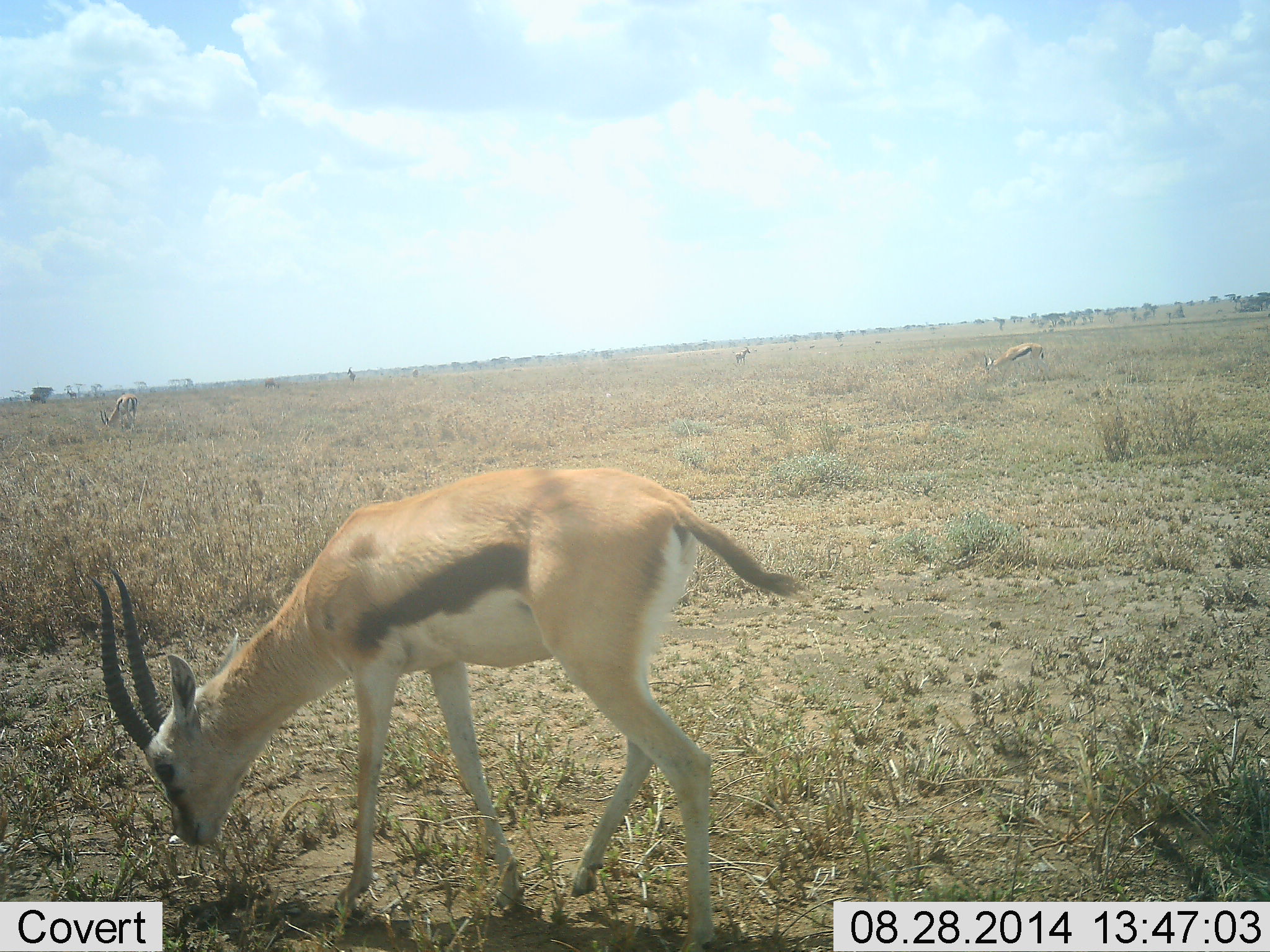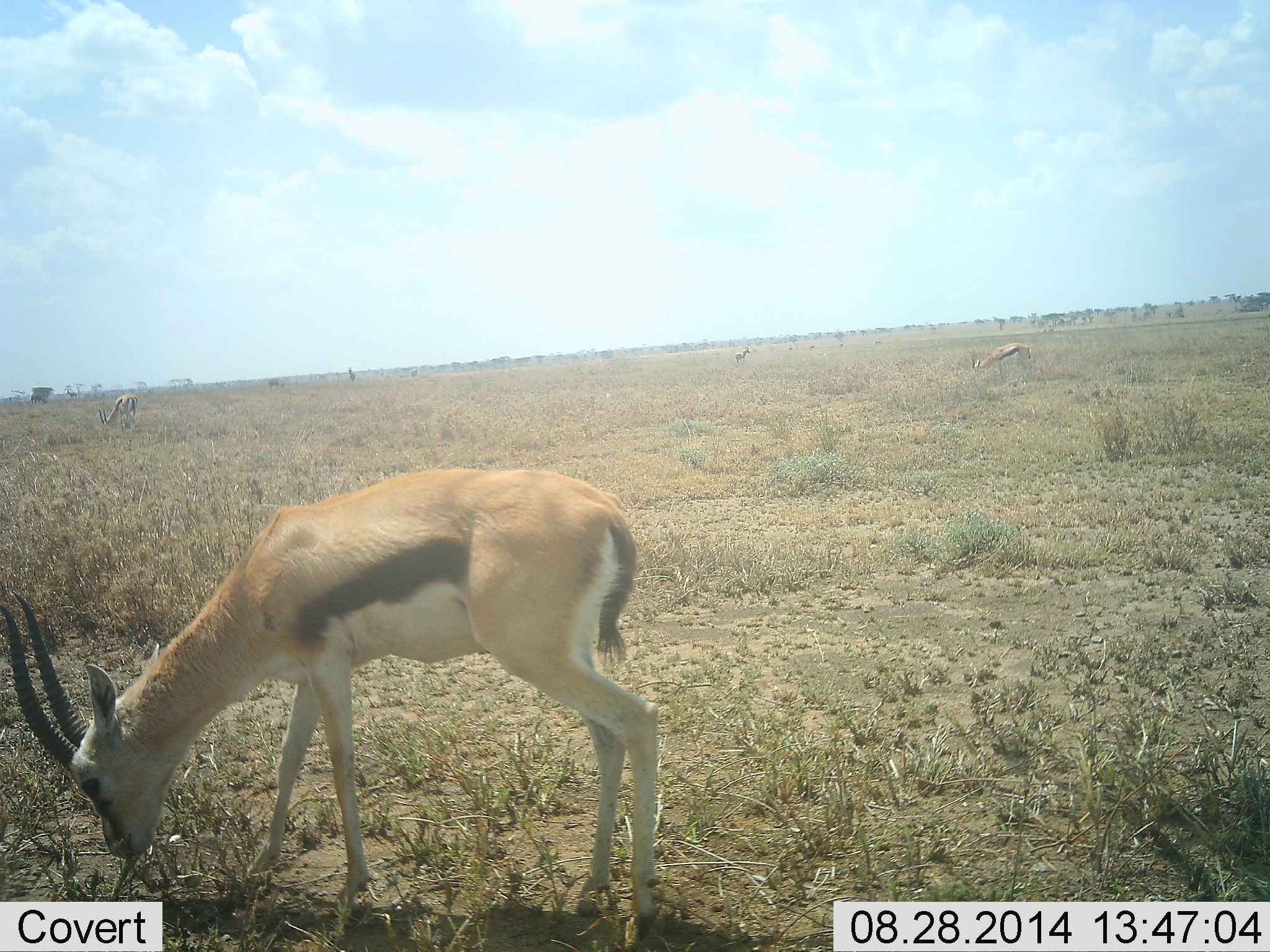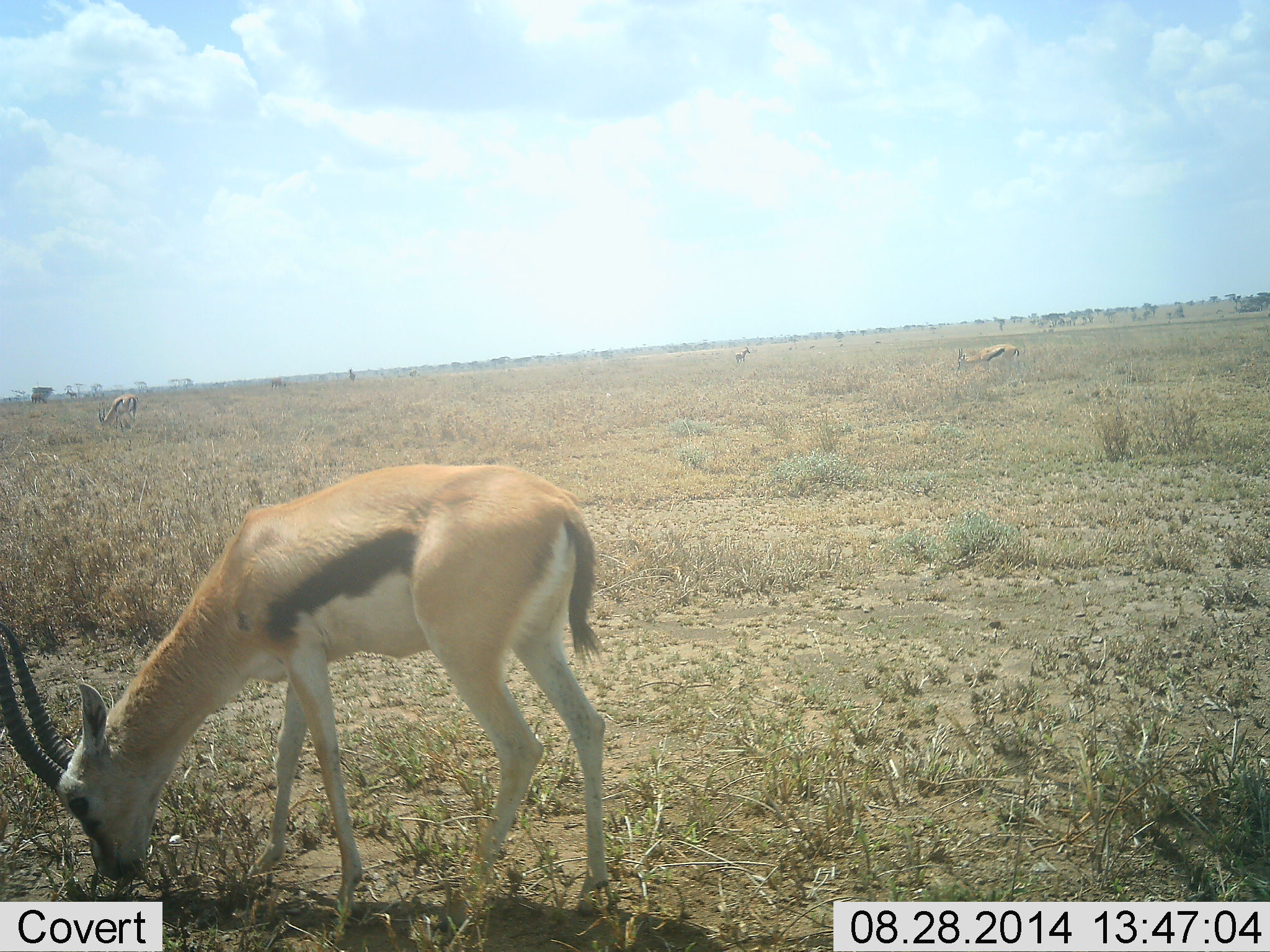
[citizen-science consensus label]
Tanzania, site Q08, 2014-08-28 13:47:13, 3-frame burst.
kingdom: Animalia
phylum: Chordata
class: Mammalia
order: Artiodactyla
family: Bovidae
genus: Eudorcas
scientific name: Eudorcas thomsonii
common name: thomson's gazelle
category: gazellethomsons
Gazellethomsons (thomson's gazelle) (Eudorcas thomsonii), count 4. Behavior (volunteer vote fractions): standing 30%, resting 0%, moving 30%, interacting 0%. Young present (vote fraction): 0%. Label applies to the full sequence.